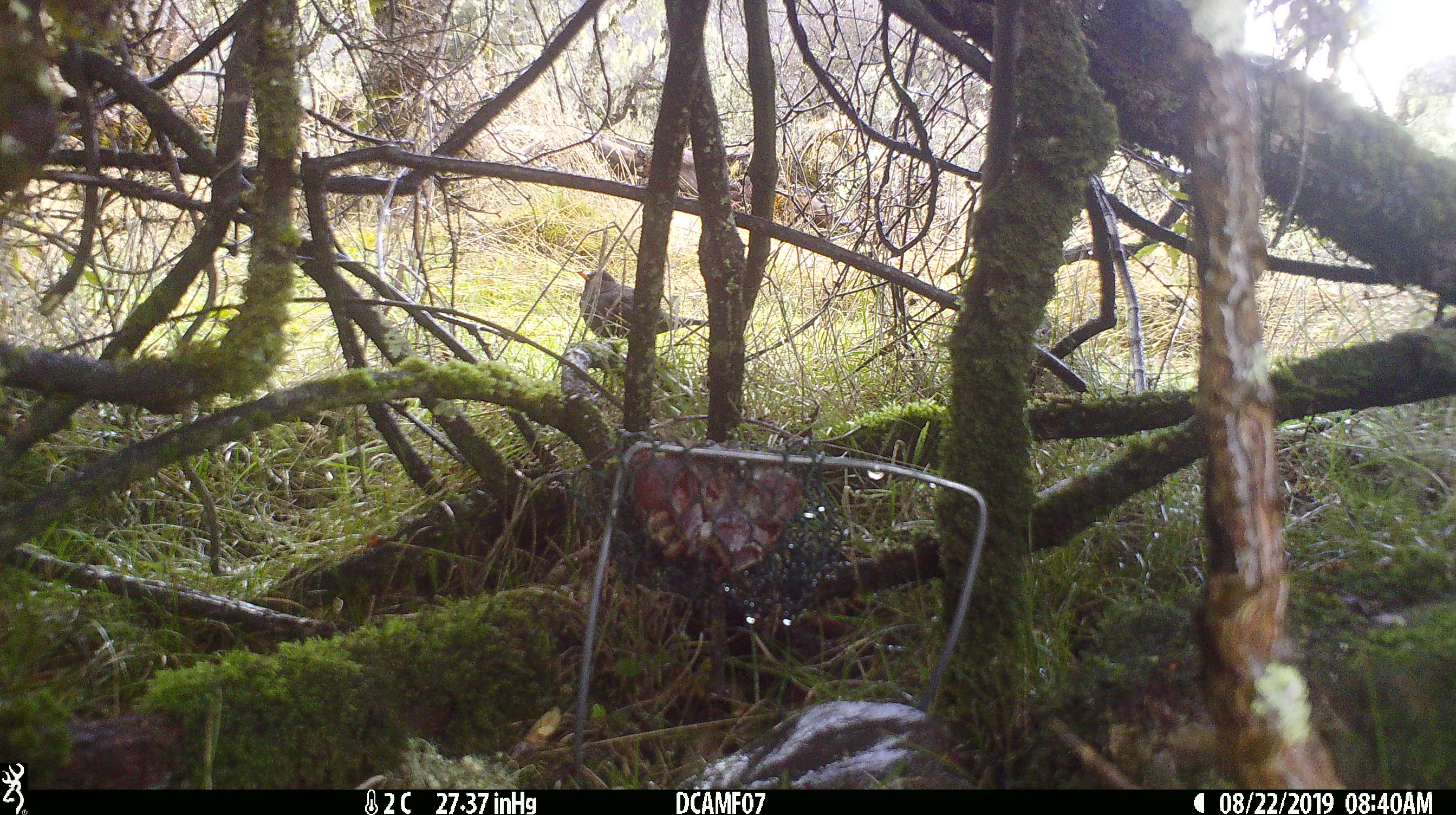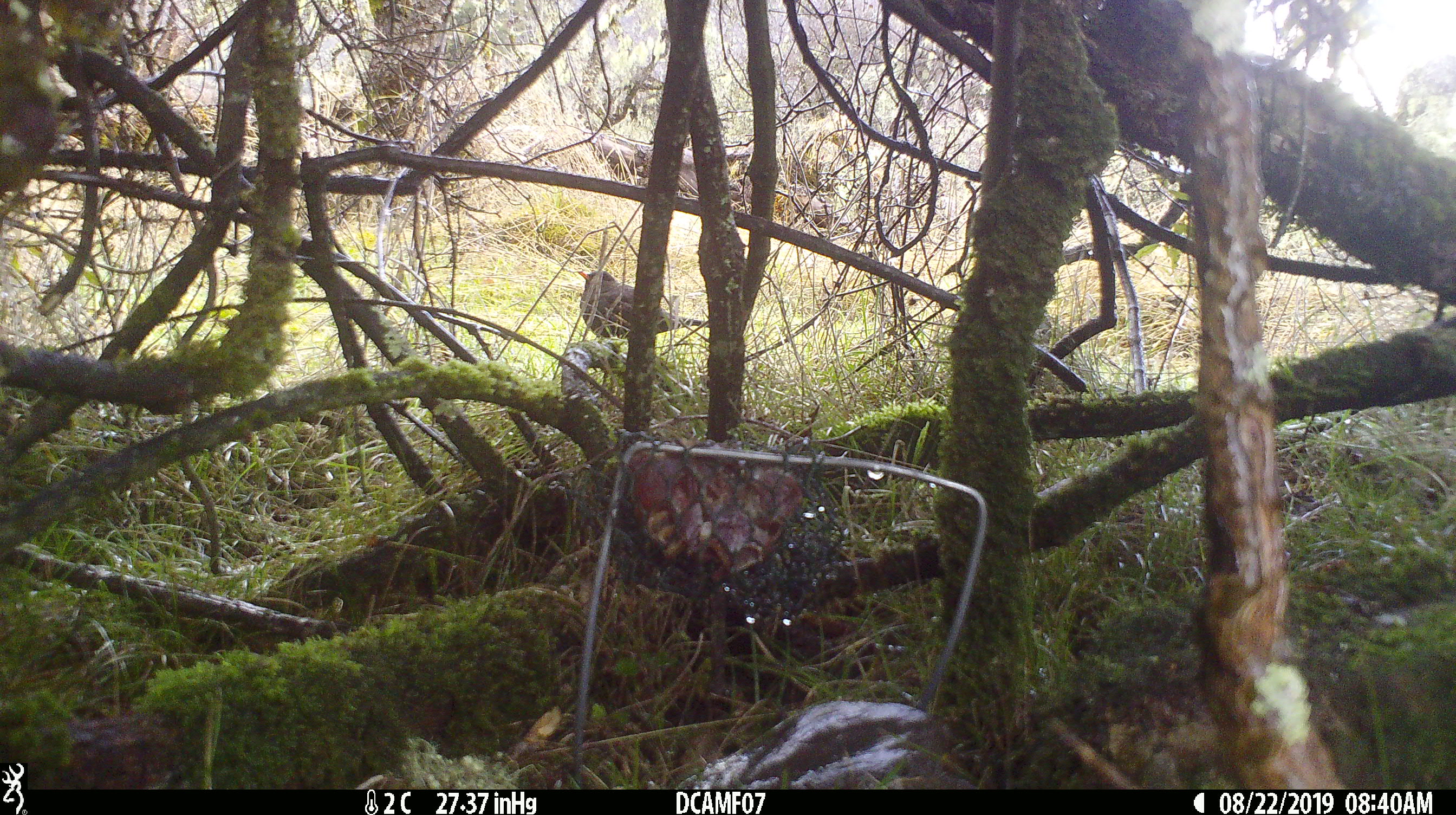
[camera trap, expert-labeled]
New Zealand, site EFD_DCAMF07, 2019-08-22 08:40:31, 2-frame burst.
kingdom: Animalia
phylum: Chordata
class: Aves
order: Passeriformes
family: Turdidae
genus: Turdus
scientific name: Turdus merula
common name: eurasian blackbird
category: blackbird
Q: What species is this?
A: Blackbird (eurasian blackbird) (Turdus merula).